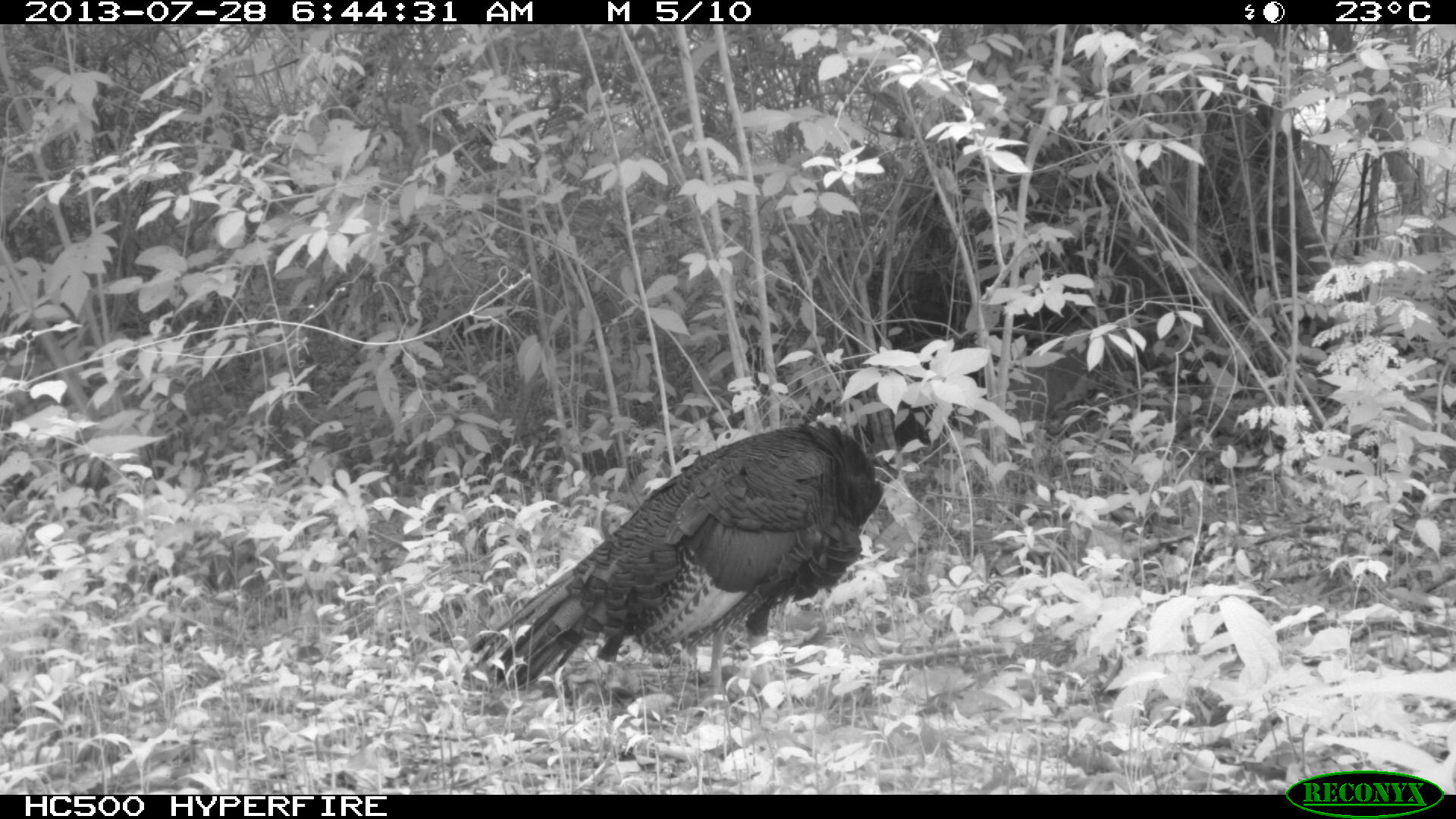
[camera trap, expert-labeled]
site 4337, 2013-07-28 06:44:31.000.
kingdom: Animalia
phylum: Chordata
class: Aves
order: Galliformes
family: Phasianidae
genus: Meleagris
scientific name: Meleagris ocellata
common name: ocellated turkey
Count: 1.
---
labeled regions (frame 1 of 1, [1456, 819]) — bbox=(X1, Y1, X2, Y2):
meleagris ocellata: bbox=(467, 405, 931, 707)